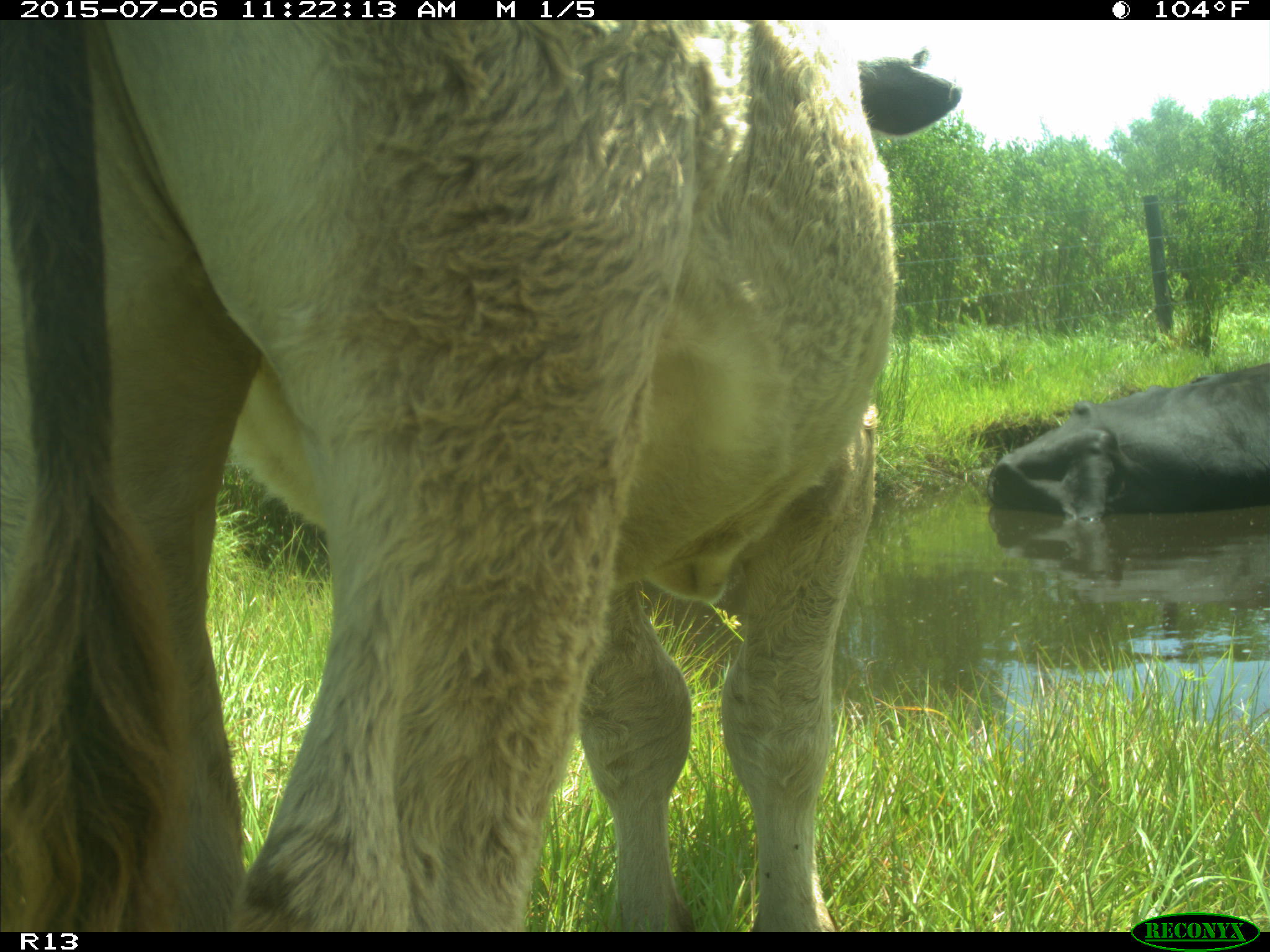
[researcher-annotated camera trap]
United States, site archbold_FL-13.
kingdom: Animalia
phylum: Chordata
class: Mammalia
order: Artiodactyla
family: Bovidae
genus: Bos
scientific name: Bos taurus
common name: domestic cow